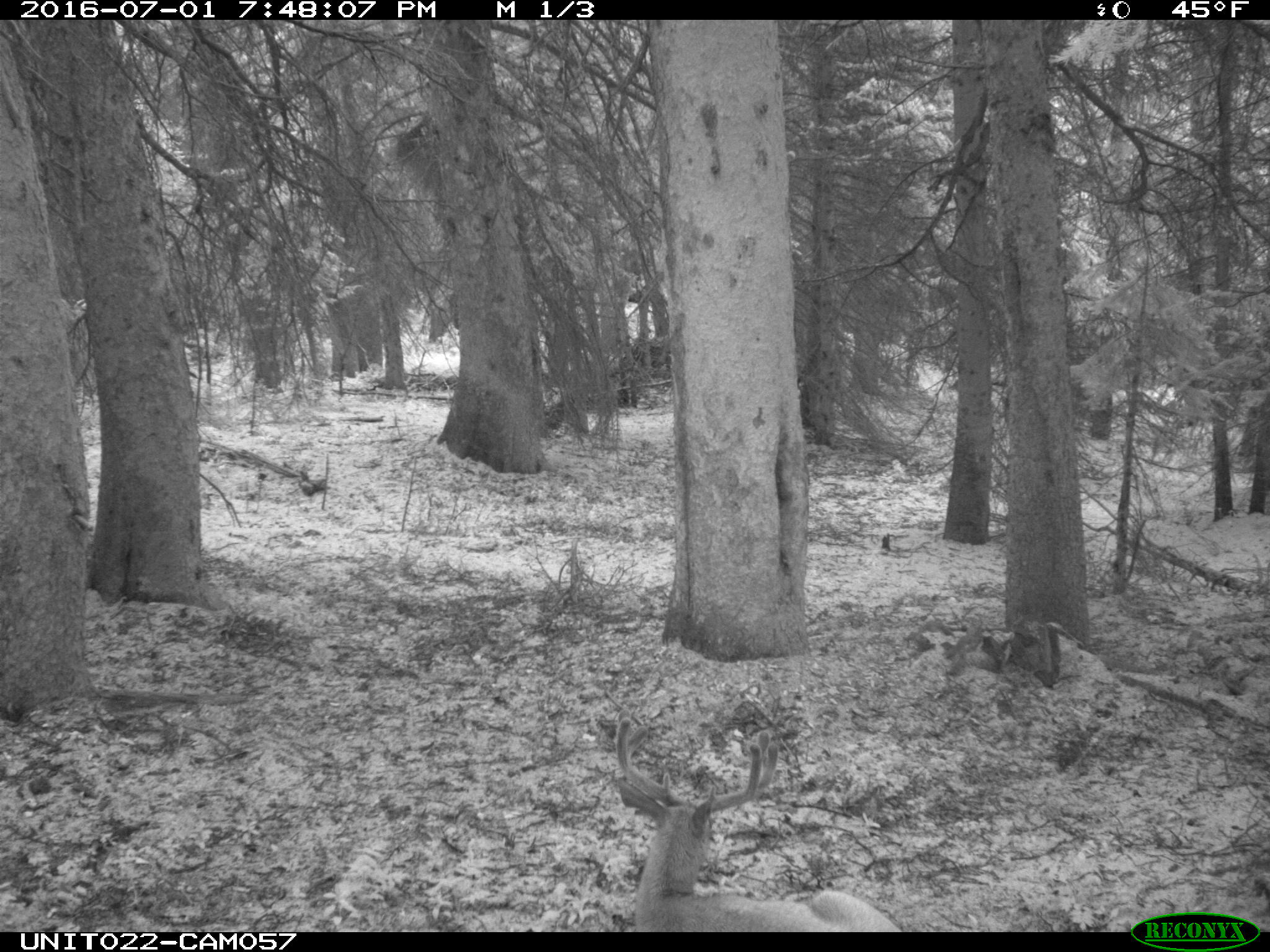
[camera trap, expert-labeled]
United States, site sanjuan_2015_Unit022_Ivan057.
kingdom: Animalia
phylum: Chordata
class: Mammalia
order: Artiodactyla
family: Cervidae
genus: Odocoileus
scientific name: Odocoileus hemionus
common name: mule deer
Odocoileus hemionus (mule deer).